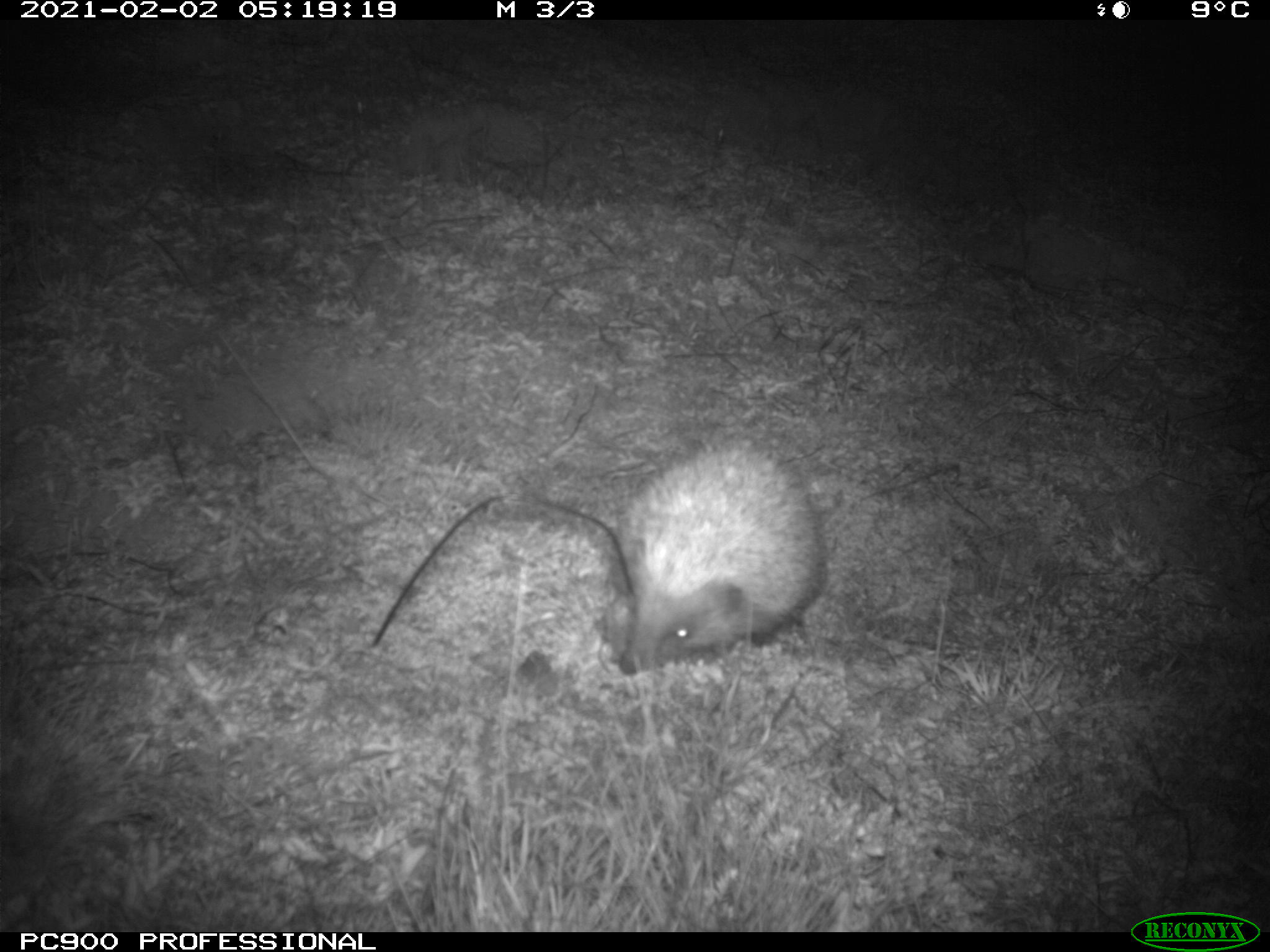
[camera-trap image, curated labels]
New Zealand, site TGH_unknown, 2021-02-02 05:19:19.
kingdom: Animalia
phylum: Chordata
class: Mammalia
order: Eulipotyphla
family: Erinaceidae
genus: Erinaceus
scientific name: Erinaceus europaeus europaeus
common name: european hedgehog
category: hedgehog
Hedgehog (european hedgehog) (Erinaceus europaeus europaeus).